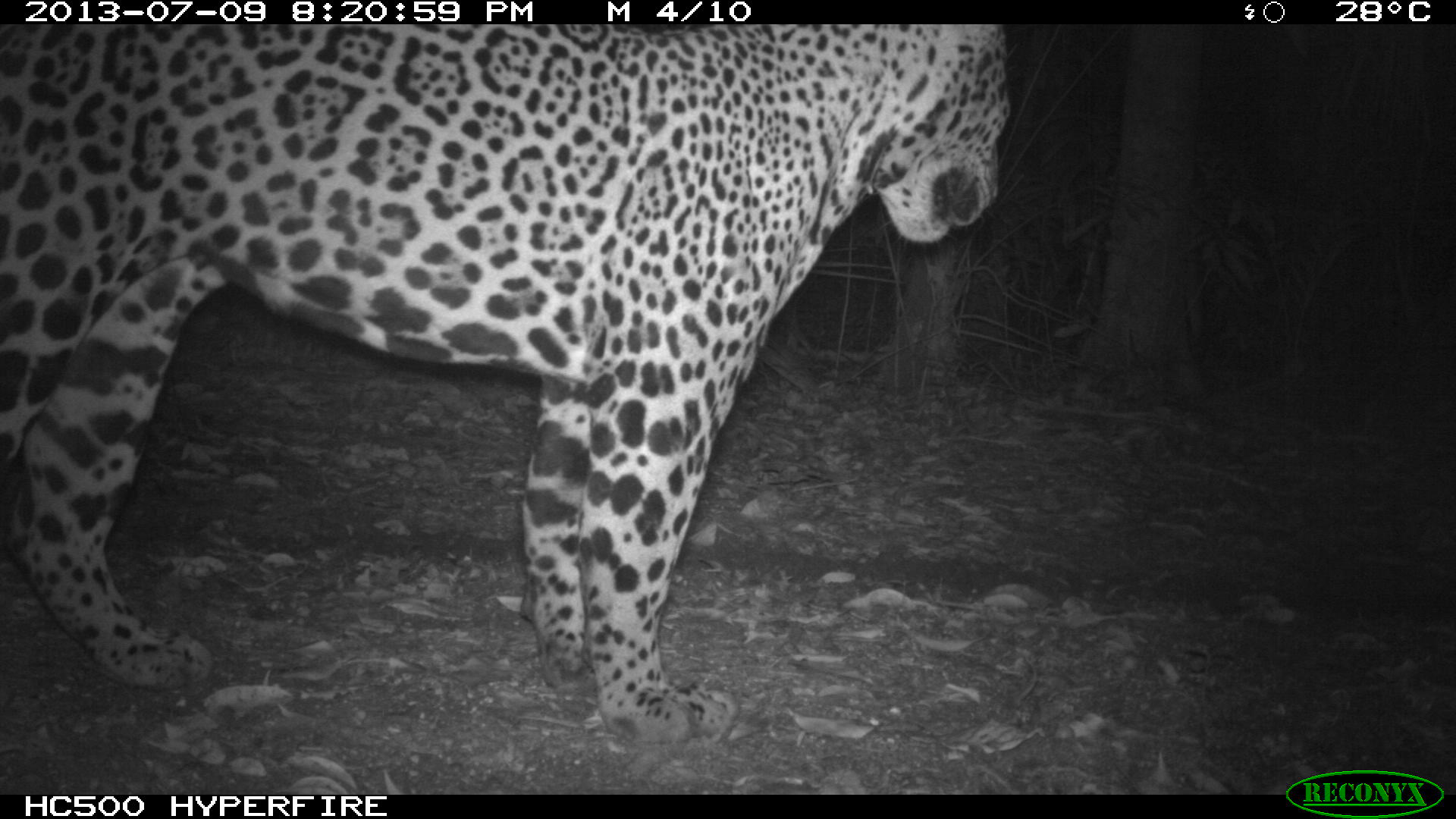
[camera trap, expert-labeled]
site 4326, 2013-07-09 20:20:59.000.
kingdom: Animalia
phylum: Chordata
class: Mammalia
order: Carnivora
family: Felidae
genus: Panthera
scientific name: Panthera onca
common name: jaguar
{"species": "Panthera onca (jaguar)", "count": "1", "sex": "male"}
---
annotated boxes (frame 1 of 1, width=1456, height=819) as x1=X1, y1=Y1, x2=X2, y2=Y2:
panthera onca: x1=0, y1=21, x2=1010, y2=749